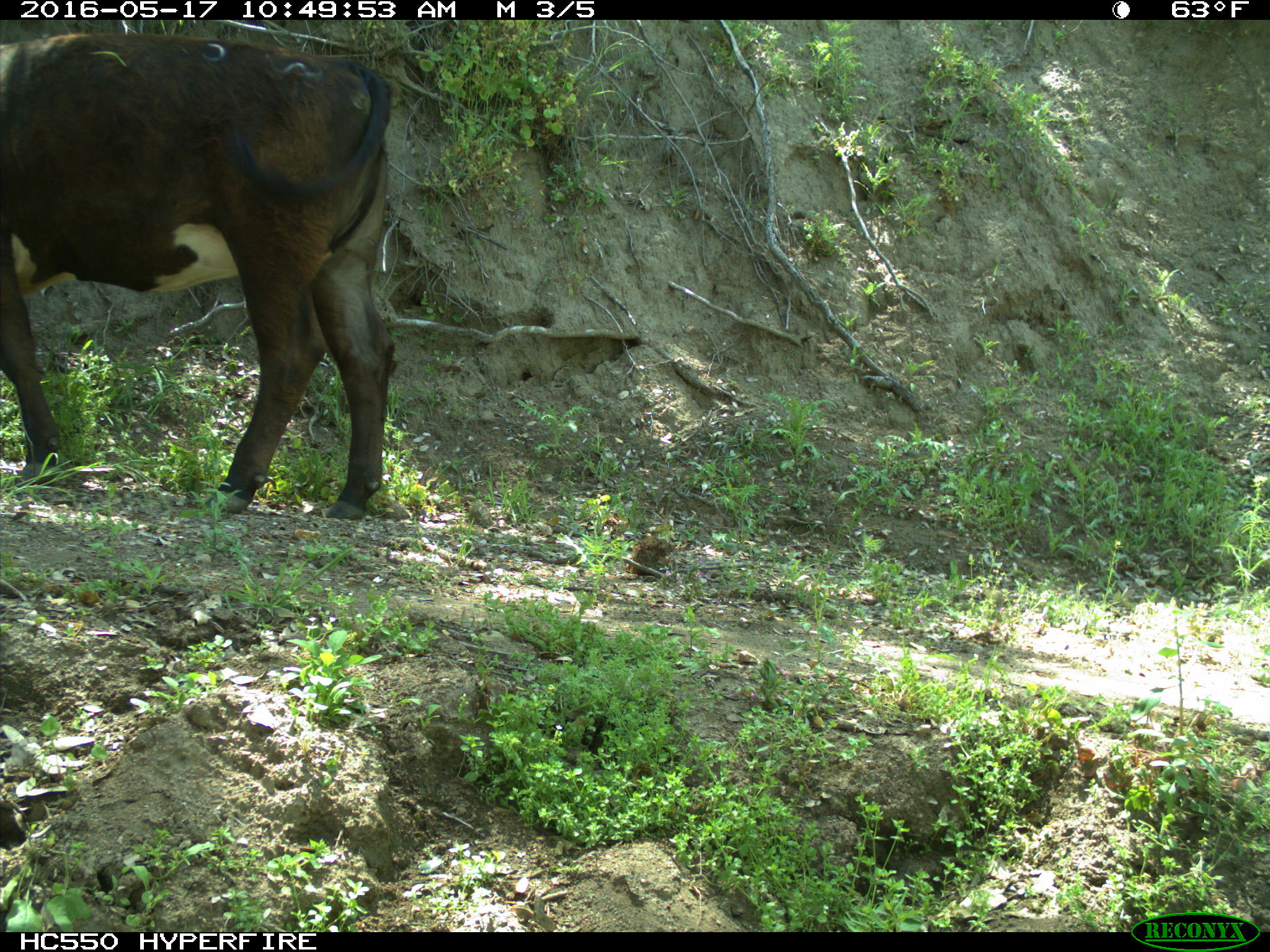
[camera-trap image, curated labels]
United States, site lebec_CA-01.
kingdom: Animalia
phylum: Chordata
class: Mammalia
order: Artiodactyla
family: Bovidae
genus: Bos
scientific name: Bos taurus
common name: domestic cow